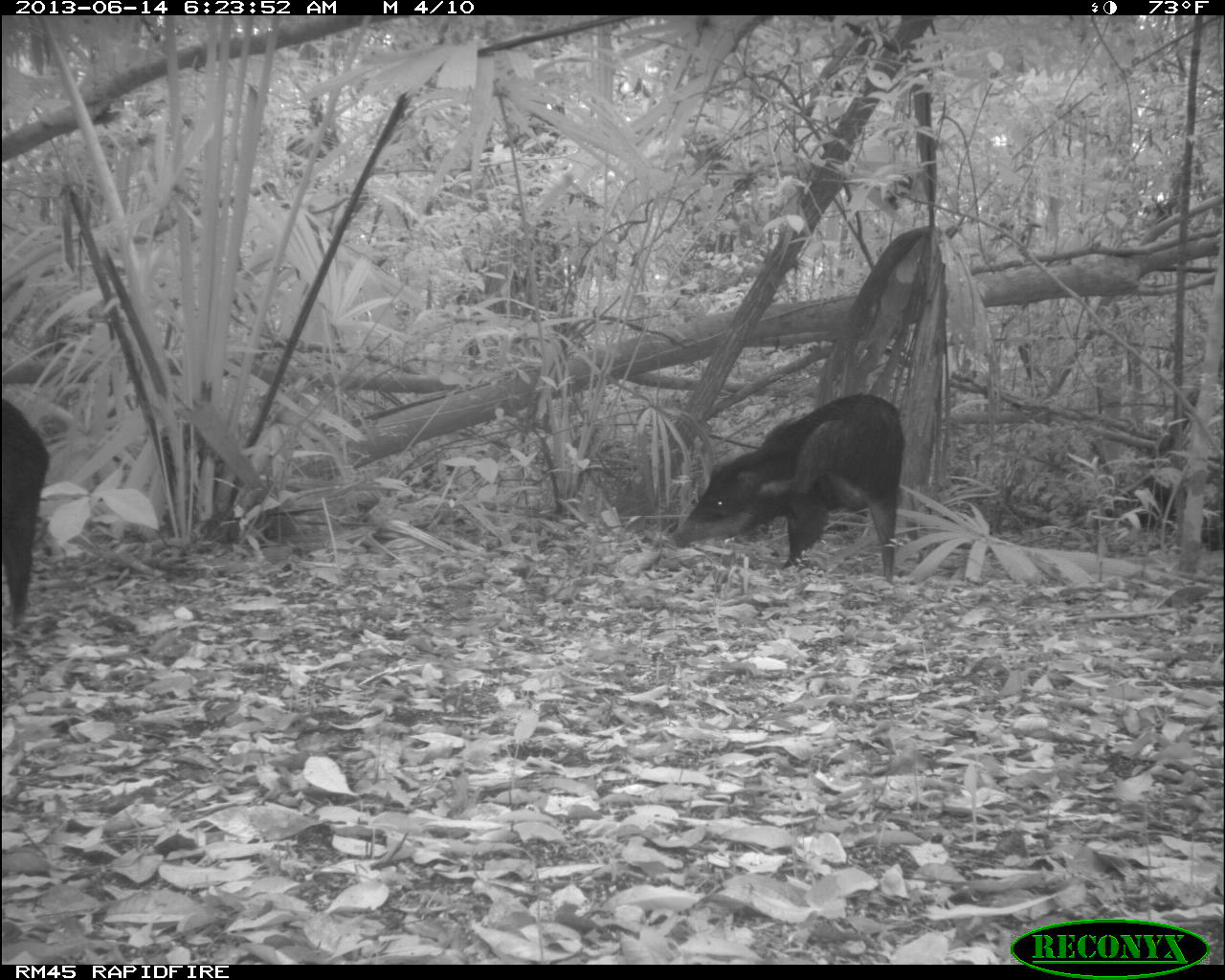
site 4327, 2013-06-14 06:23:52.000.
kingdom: Animalia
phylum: Chordata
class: Mammalia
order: Artiodactyla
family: Tayassuidae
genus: Tayassu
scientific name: Tayassu pecari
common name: white-lipped peccary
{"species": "Tayassu pecari (white-lipped peccary)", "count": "12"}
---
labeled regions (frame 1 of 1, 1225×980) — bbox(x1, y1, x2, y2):
tayassu pecari: bbox(665, 389, 908, 583); bbox(0, 379, 54, 628)